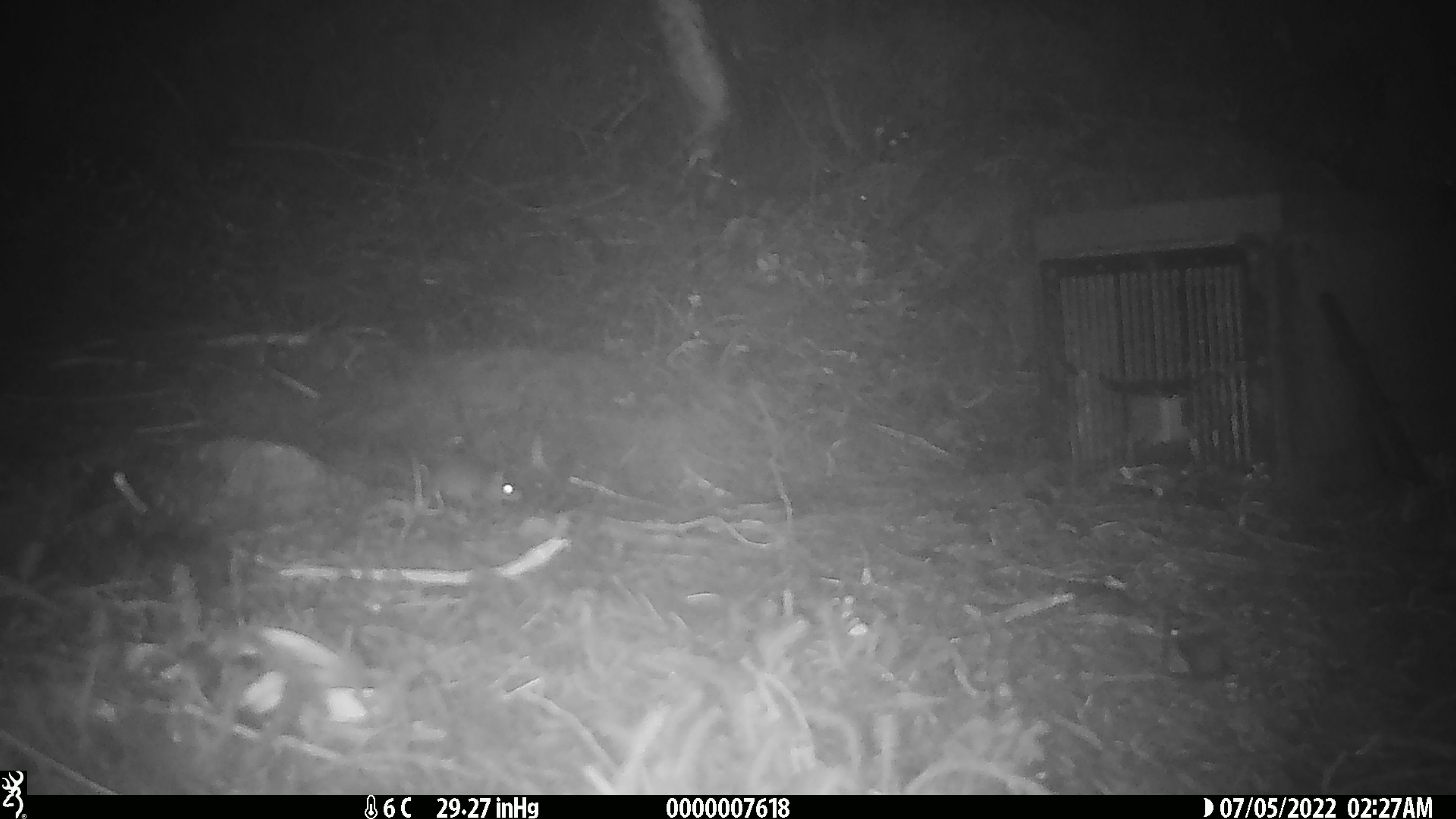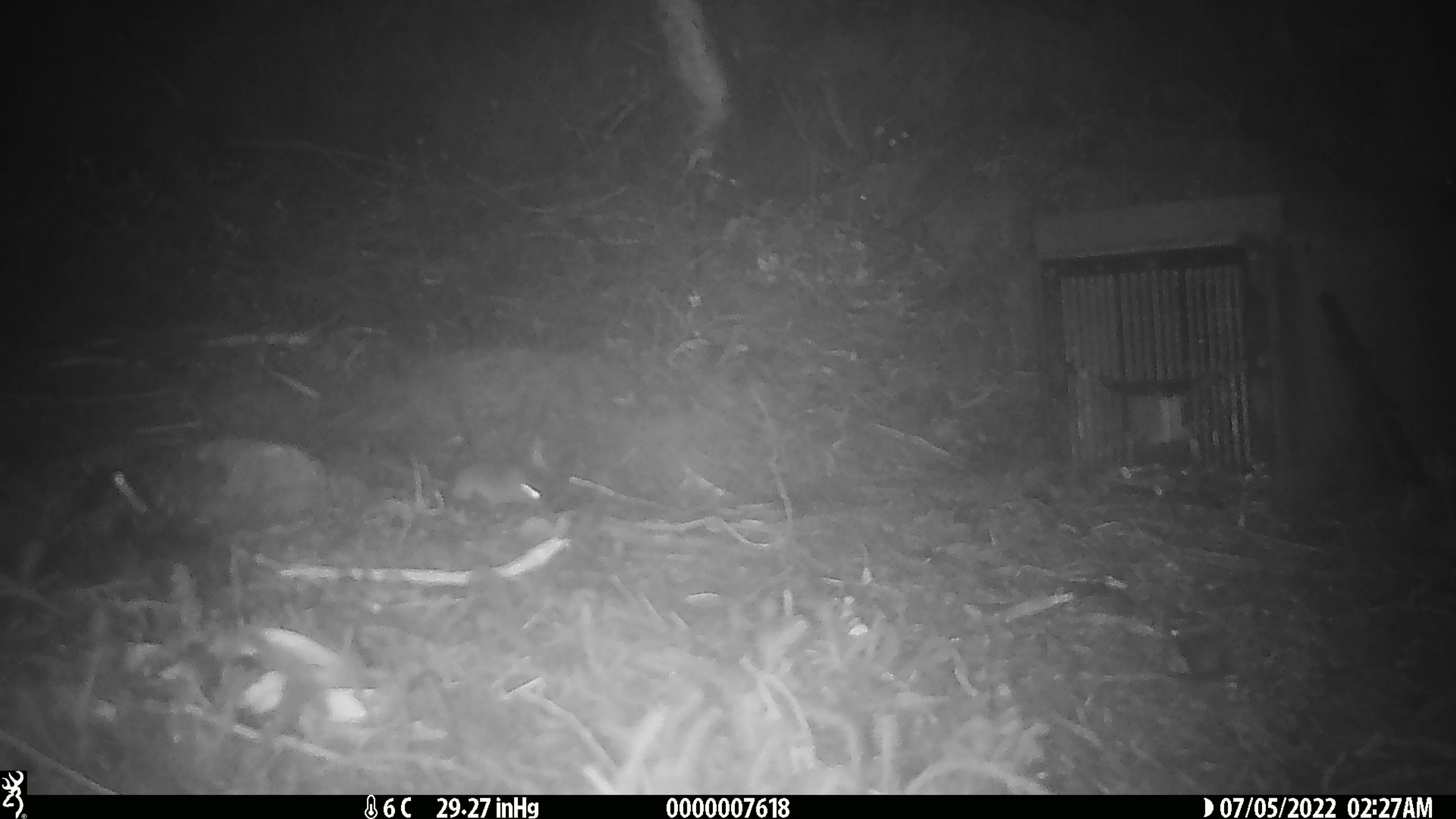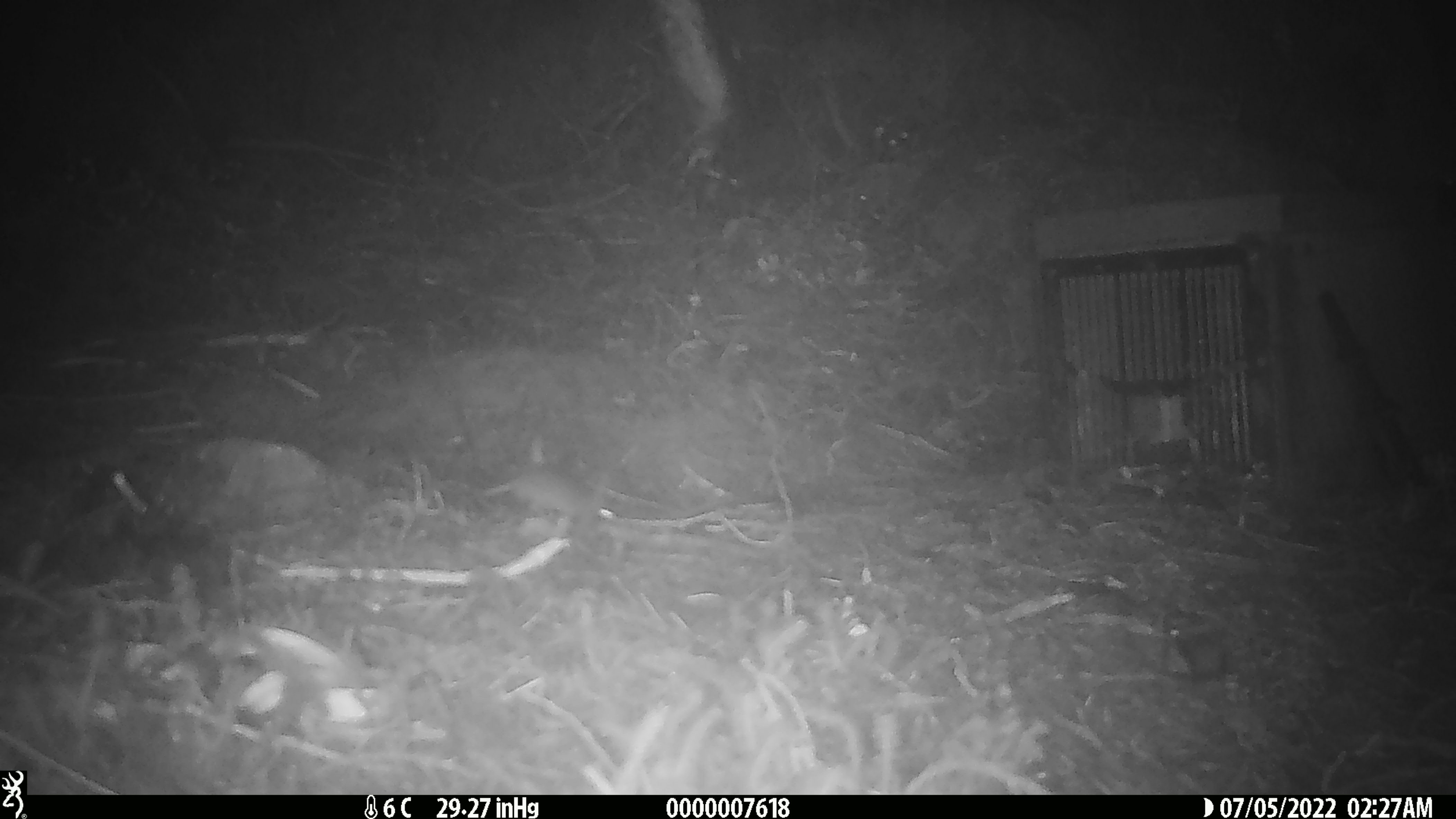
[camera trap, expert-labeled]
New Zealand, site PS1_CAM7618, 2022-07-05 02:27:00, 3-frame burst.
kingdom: Animalia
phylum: Chordata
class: Mammalia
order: Rodentia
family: Muridae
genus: Mus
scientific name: Mus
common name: mouse